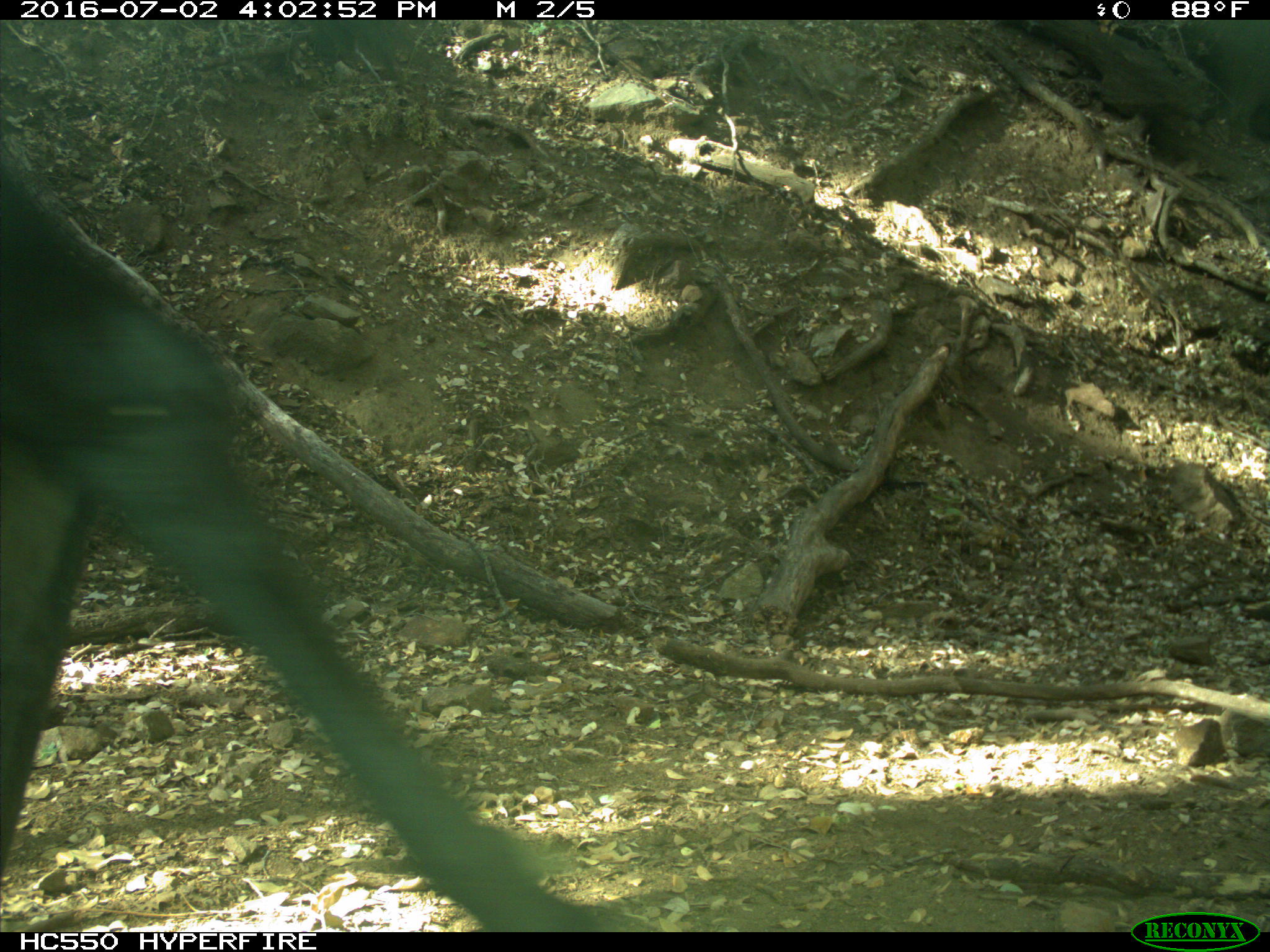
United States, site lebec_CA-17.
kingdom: Animalia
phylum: Chordata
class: Mammalia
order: Artiodactyla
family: Bovidae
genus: Bos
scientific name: Bos taurus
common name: domestic cow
Bos taurus (domestic cow).